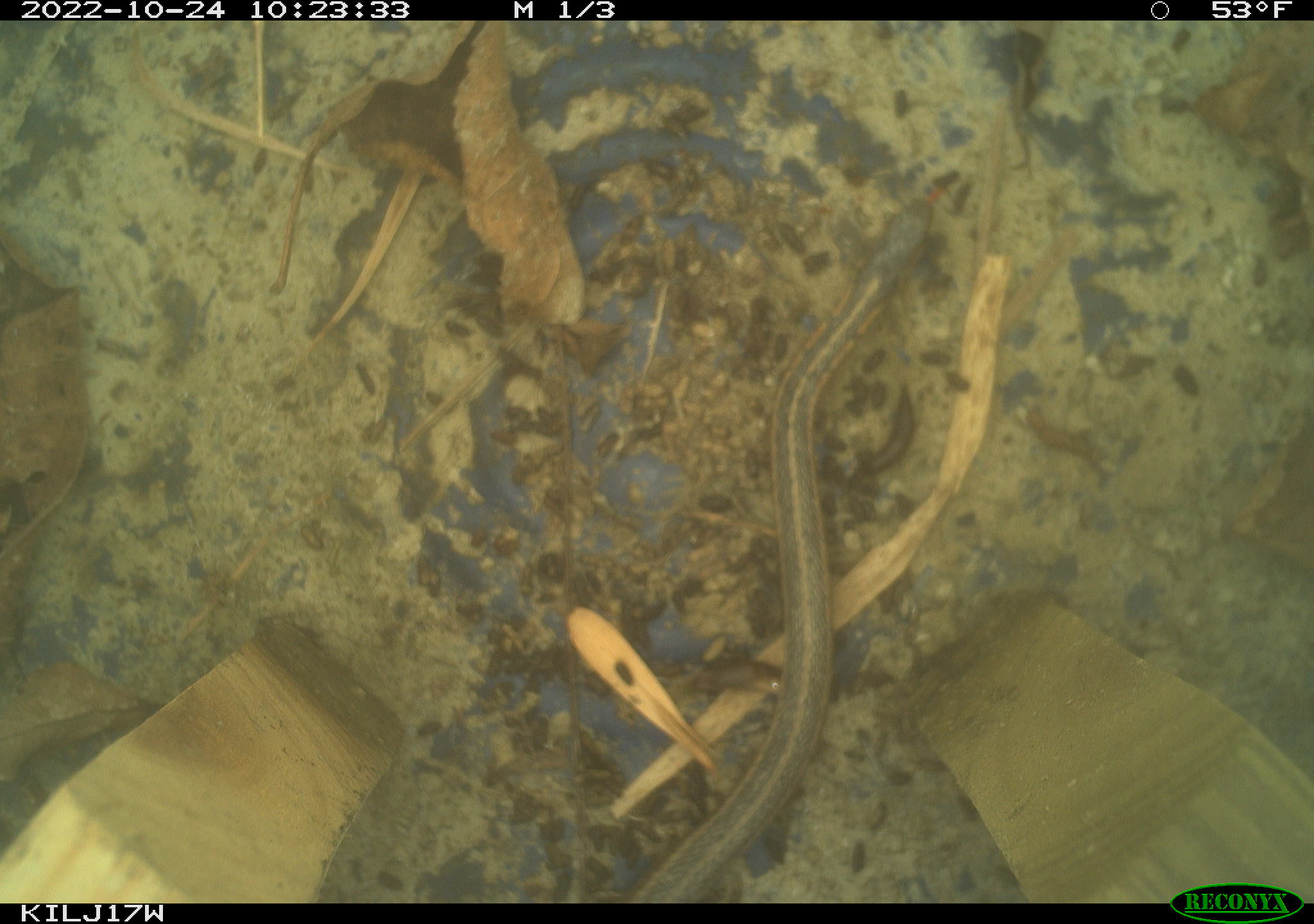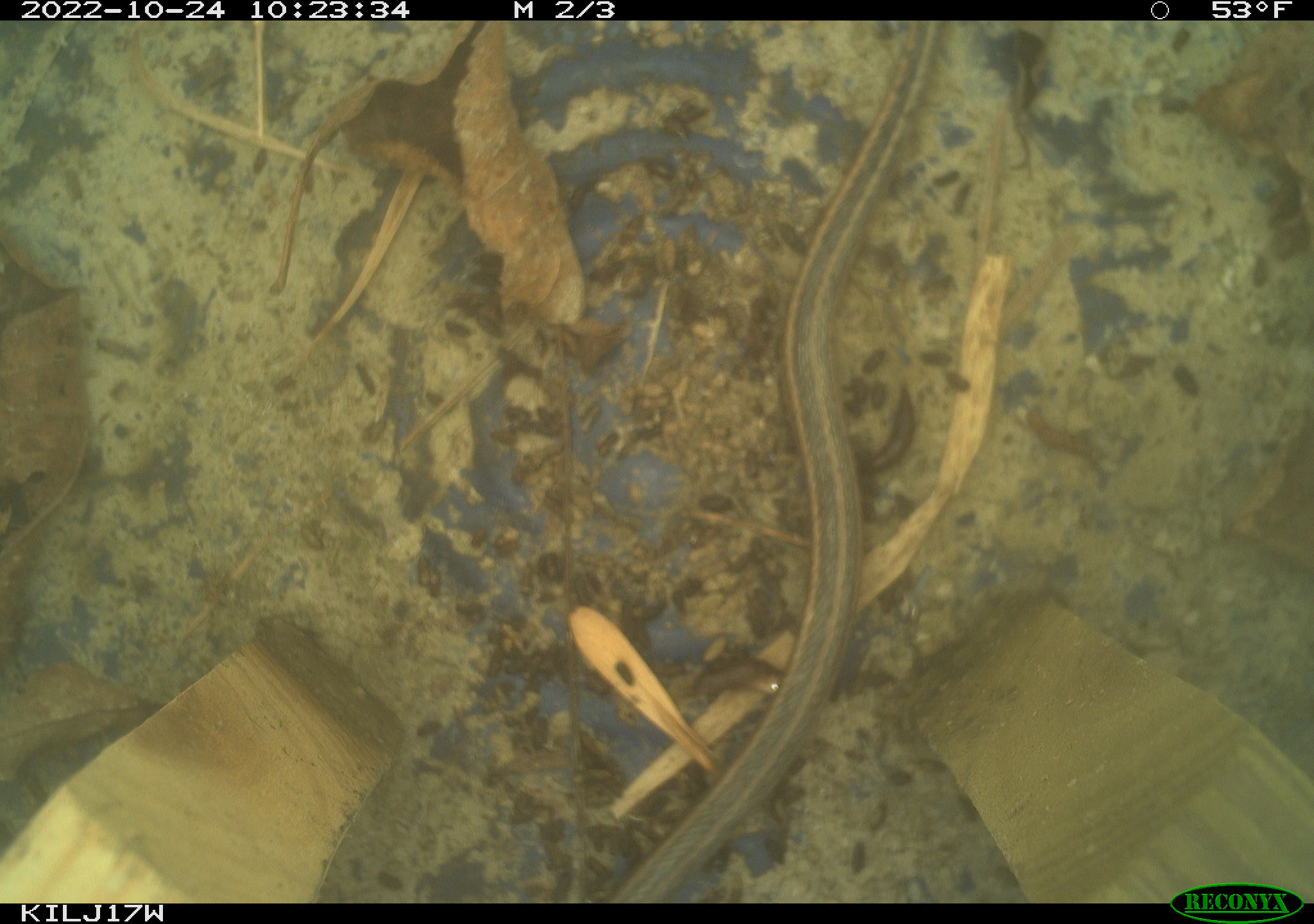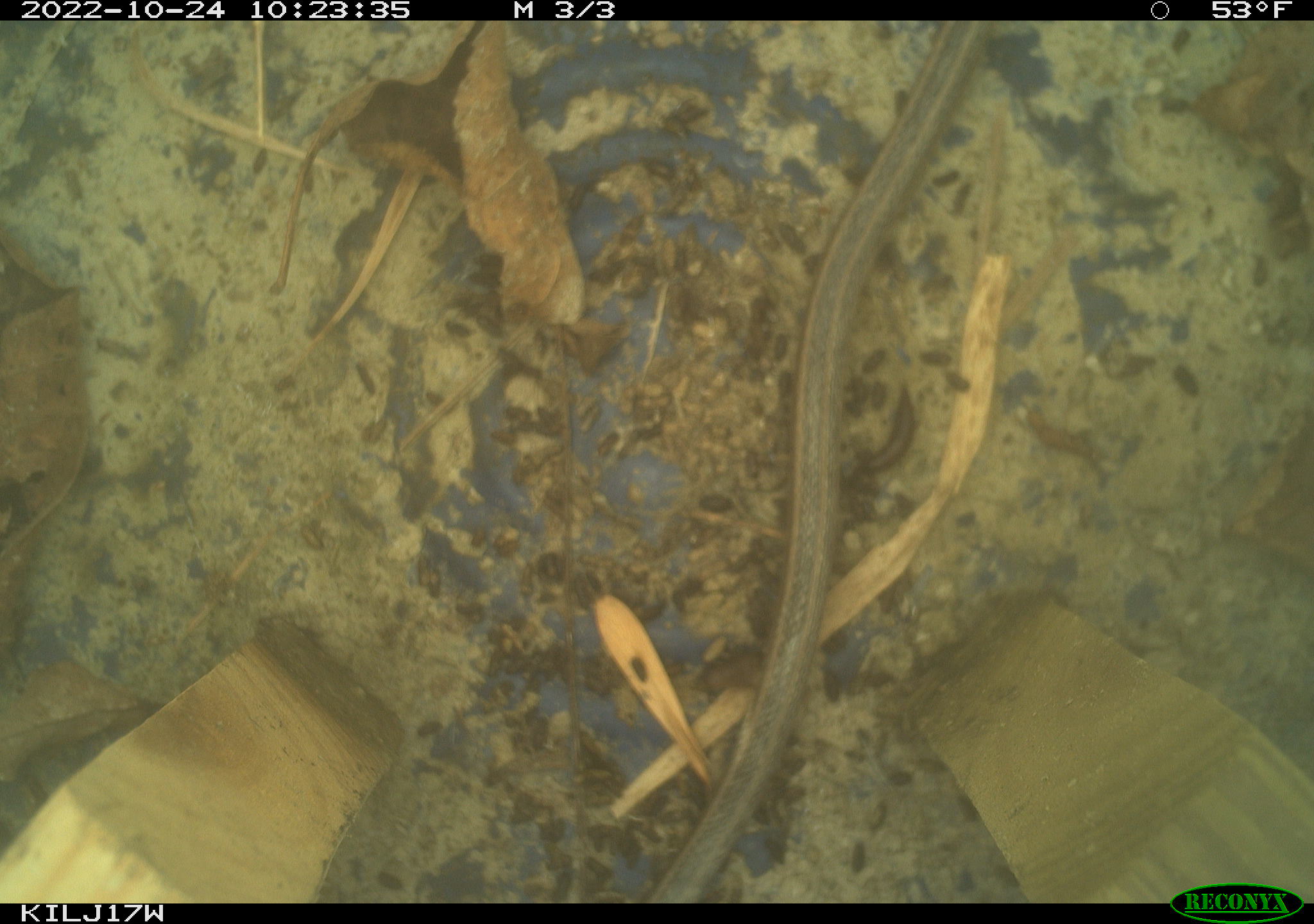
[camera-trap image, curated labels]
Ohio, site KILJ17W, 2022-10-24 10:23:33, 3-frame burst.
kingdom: Animalia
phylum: Chordata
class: Reptilia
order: Squamata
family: Colubridae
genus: Thamnophis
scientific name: Thamnophis sirtalis sirtalis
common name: eastern gartersnake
Eastern gartersnake (Thamnophis sirtalis sirtalis).